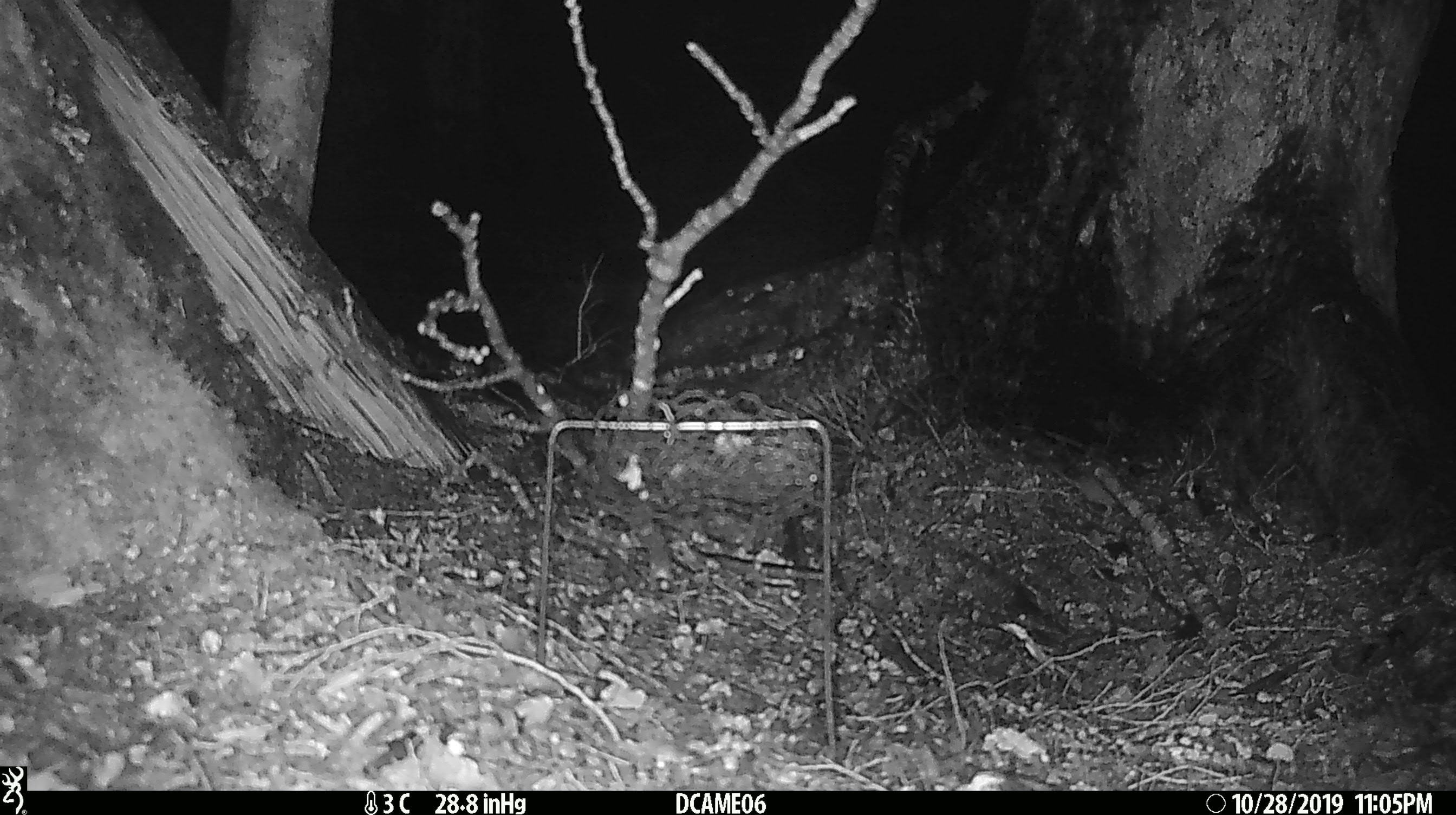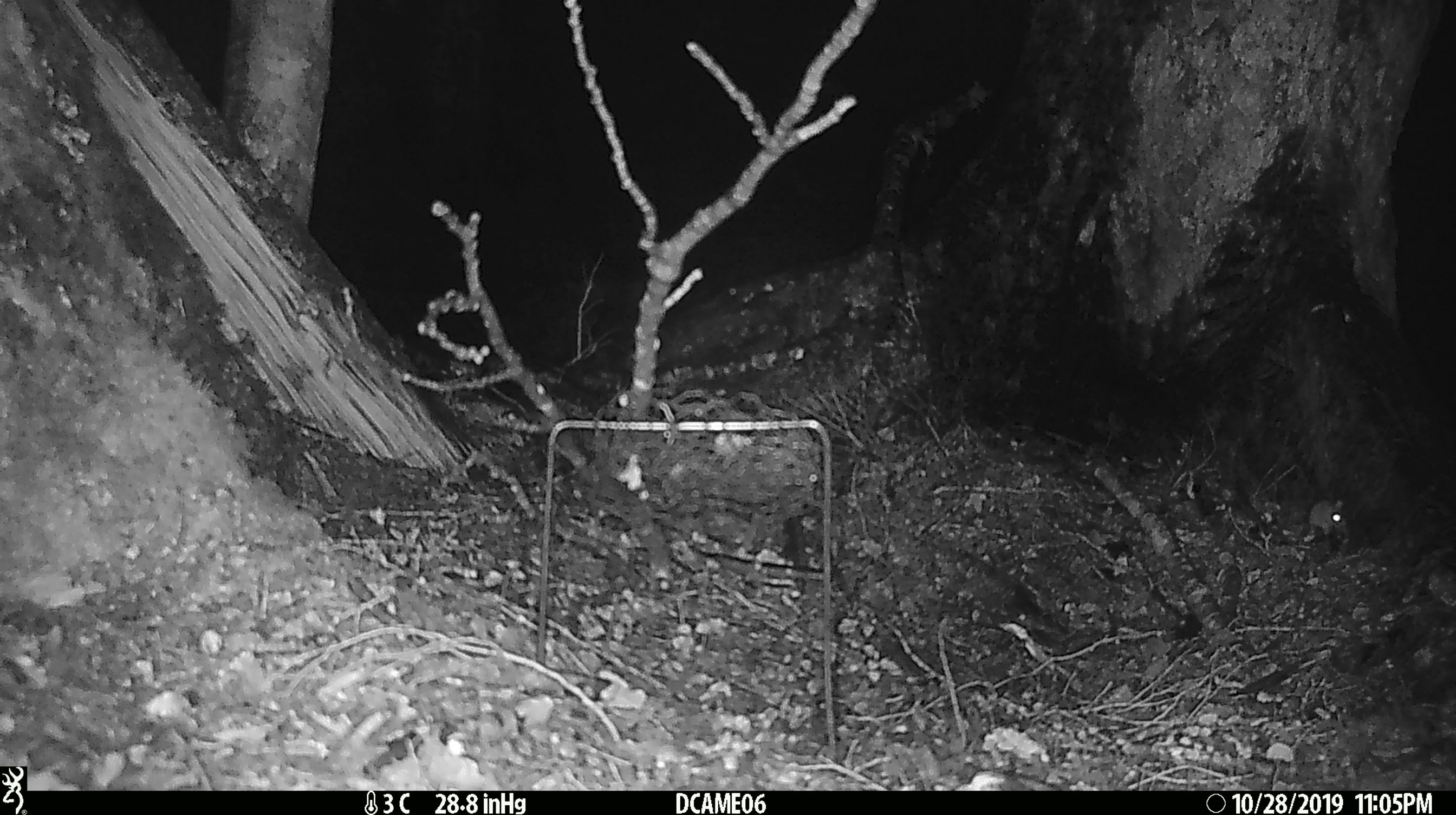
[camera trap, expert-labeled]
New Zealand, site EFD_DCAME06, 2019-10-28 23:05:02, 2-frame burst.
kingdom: Animalia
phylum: Chordata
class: Mammalia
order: Rodentia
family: Muridae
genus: Mus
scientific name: Mus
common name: mouse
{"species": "mouse (Mus)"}